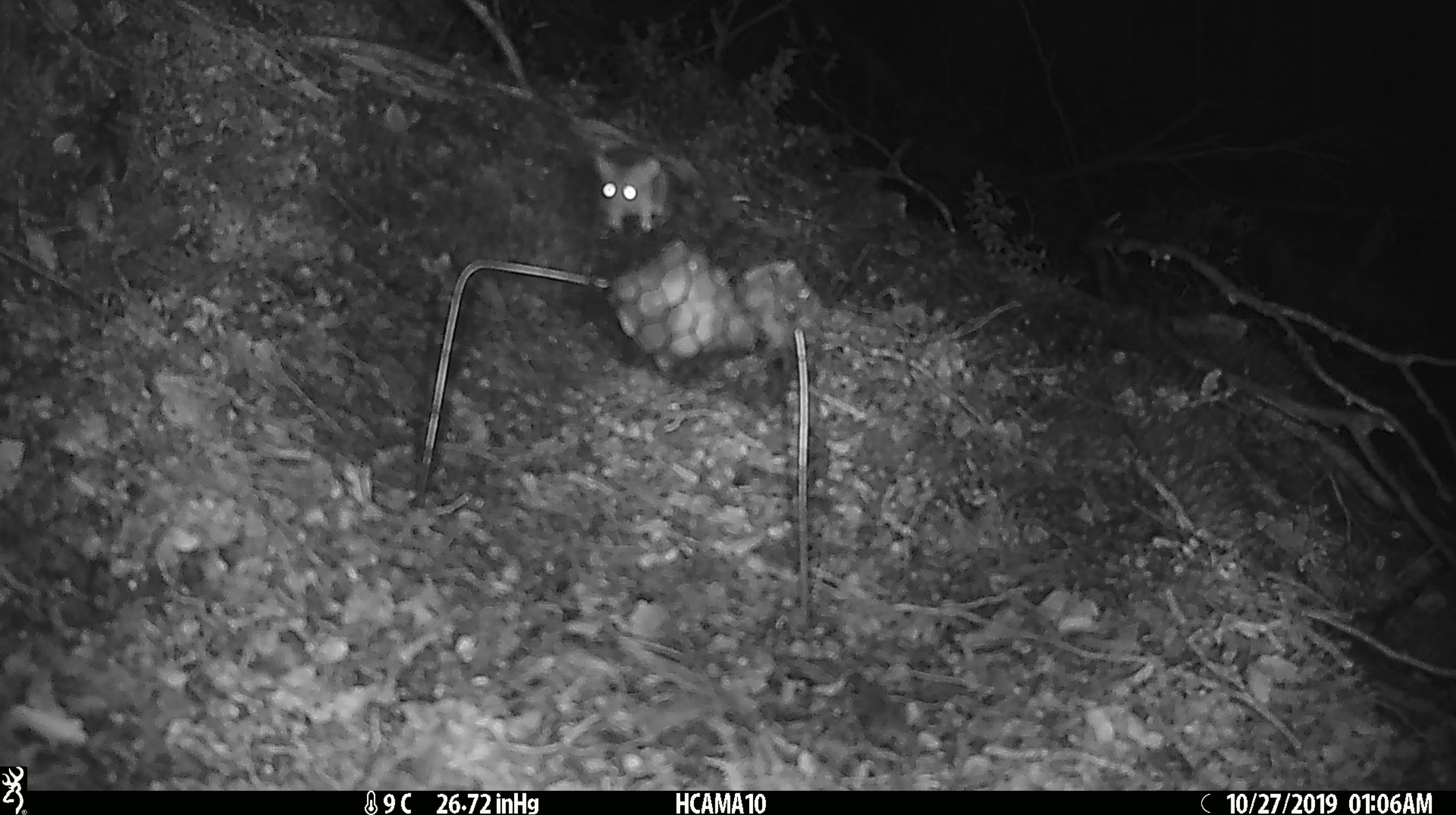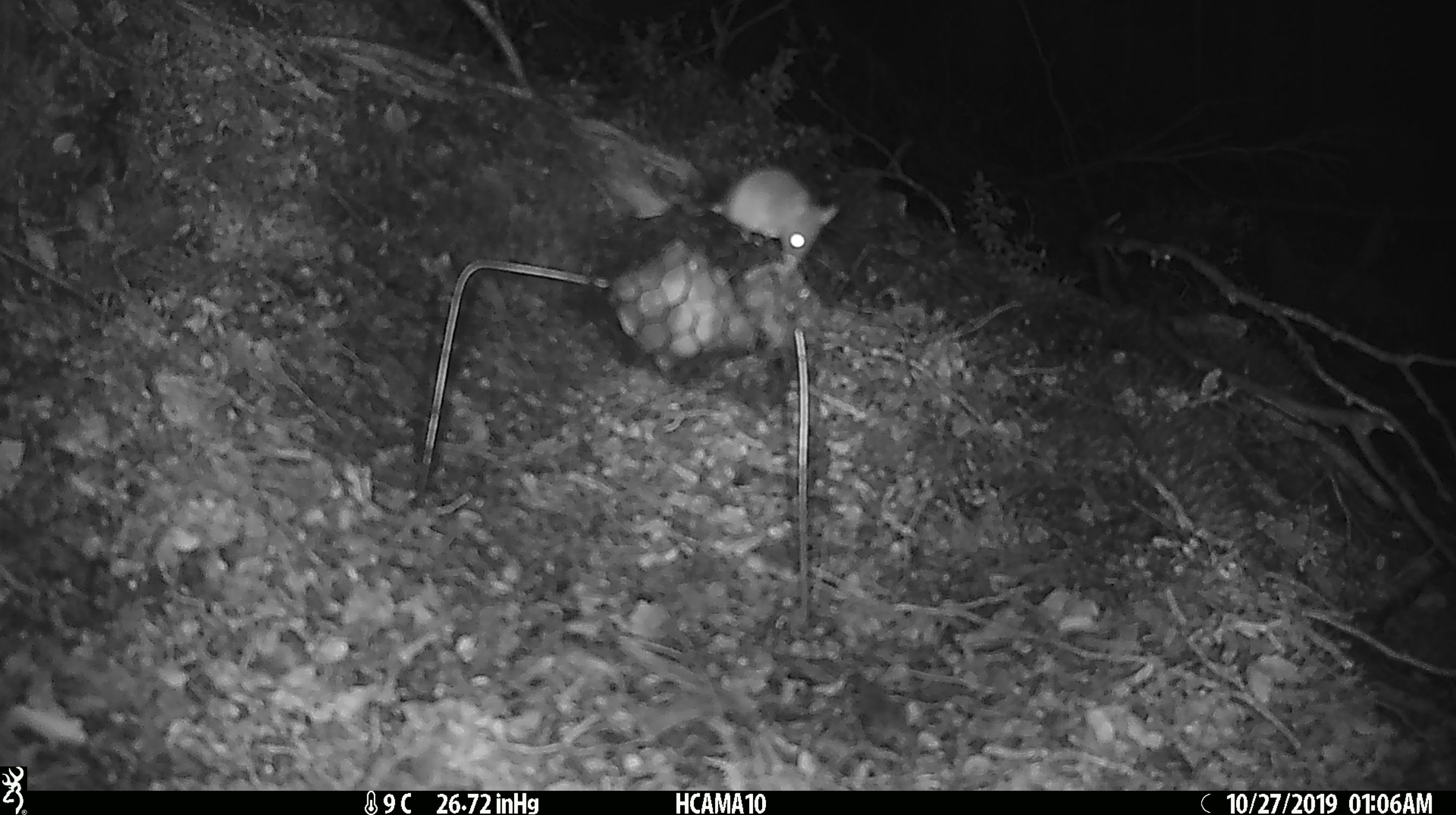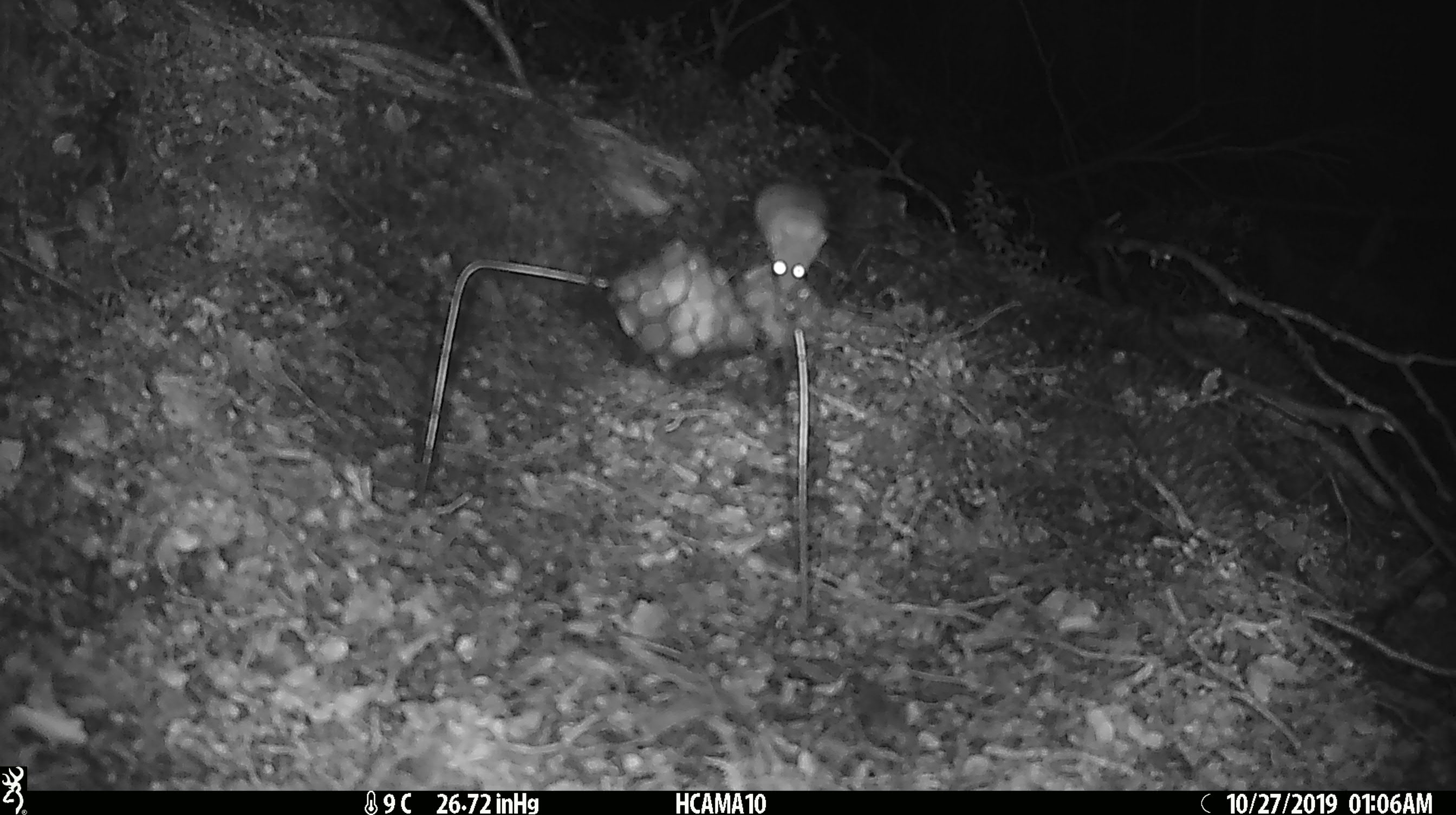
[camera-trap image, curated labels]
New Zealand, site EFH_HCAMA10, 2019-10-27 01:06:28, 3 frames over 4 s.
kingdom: Animalia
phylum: Chordata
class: Mammalia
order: Rodentia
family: Muridae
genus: Mus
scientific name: Mus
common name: mouse